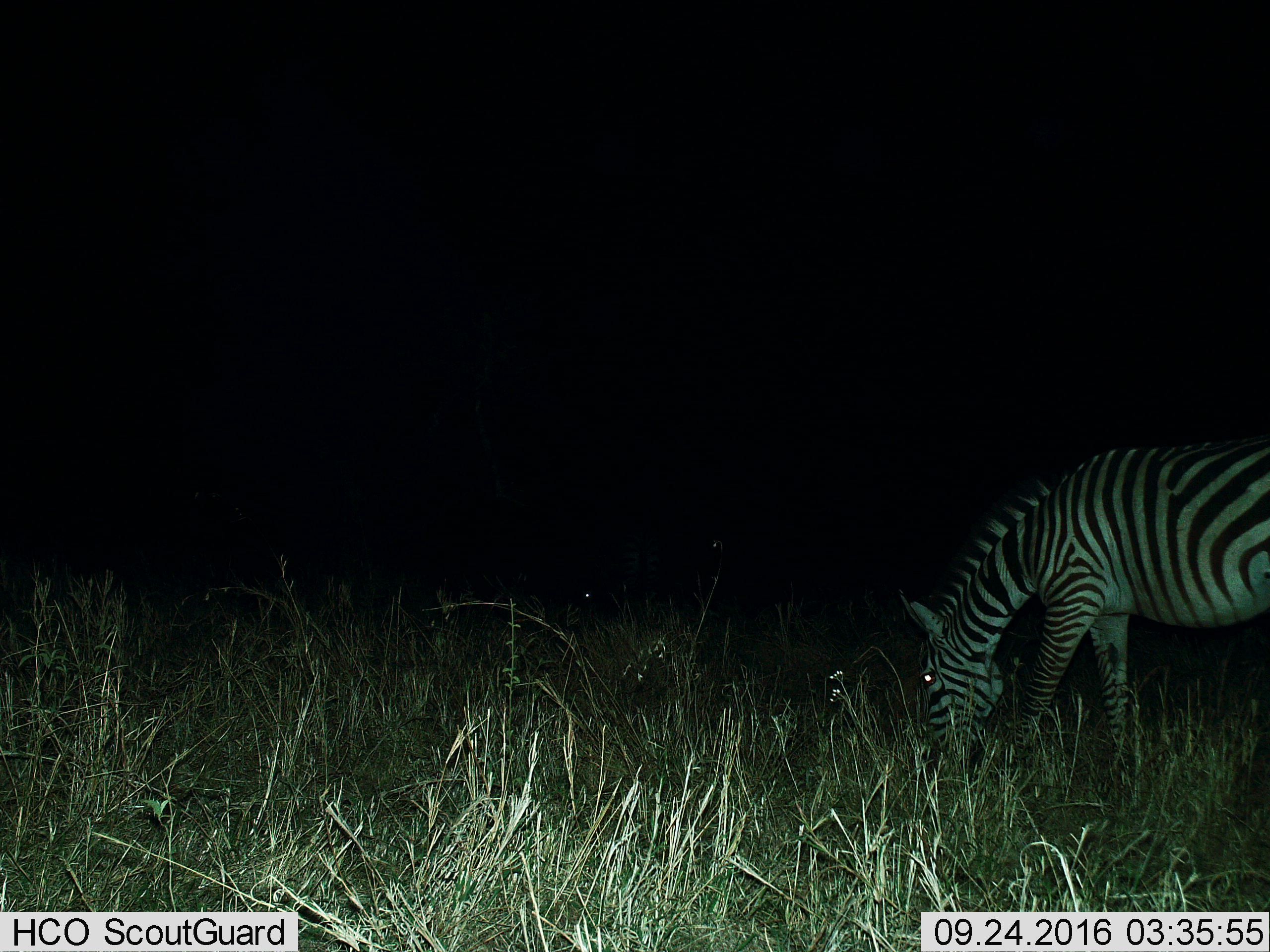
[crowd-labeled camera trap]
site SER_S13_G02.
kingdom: Animalia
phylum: Chordata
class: Mammalia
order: Perissodactyla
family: Equidae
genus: Equus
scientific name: Equus quagga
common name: plains zebra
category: zebraplains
Zebraplains (plains zebra) (Equus quagga), count 1. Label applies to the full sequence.